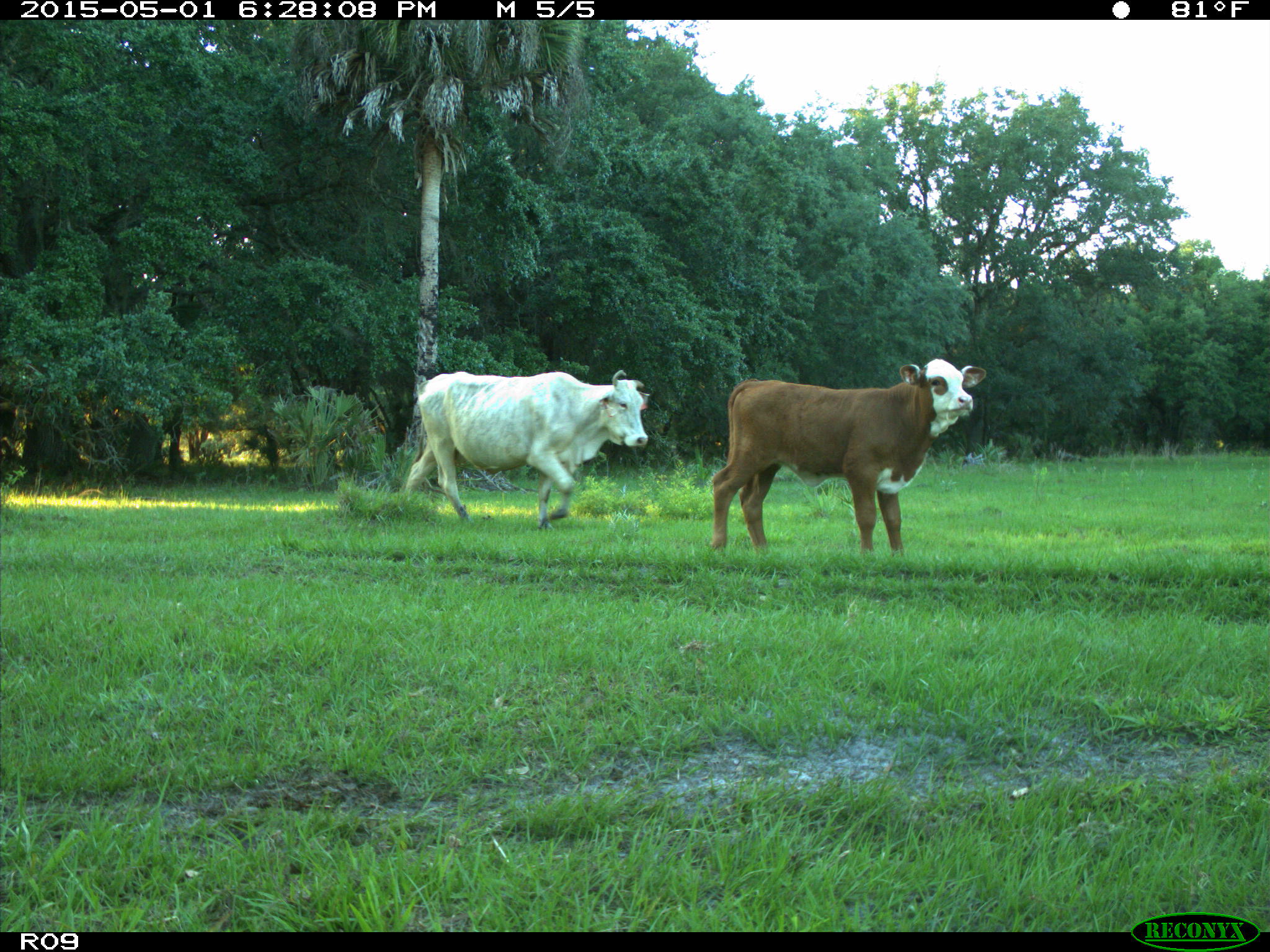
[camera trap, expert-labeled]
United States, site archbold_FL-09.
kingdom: Animalia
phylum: Chordata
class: Mammalia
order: Artiodactyla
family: Bovidae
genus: Bos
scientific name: Bos taurus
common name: domestic cow